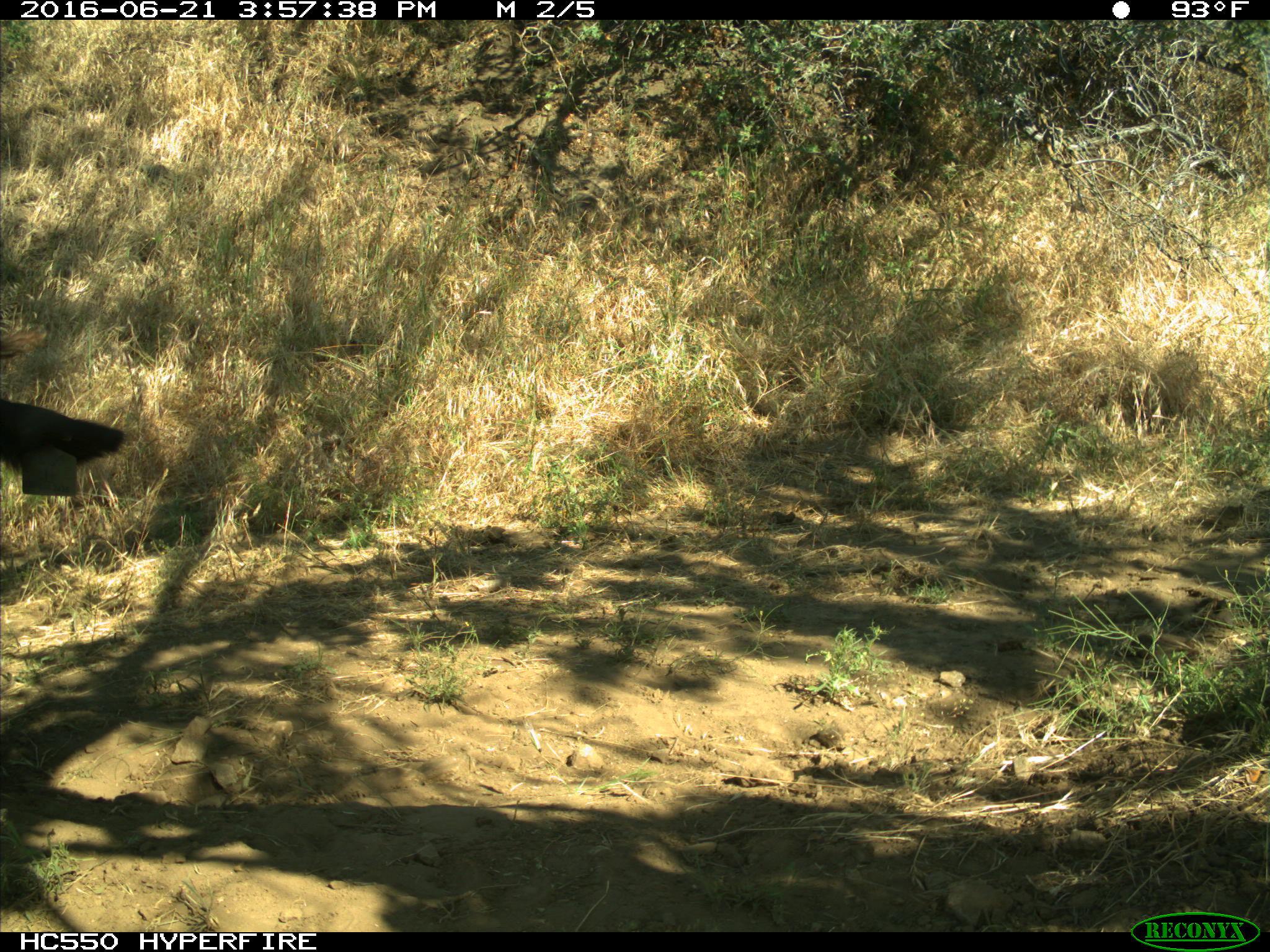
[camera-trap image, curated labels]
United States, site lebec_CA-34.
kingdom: Animalia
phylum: Chordata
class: Mammalia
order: Artiodactyla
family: Bovidae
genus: Bos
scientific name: Bos taurus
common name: domestic cow